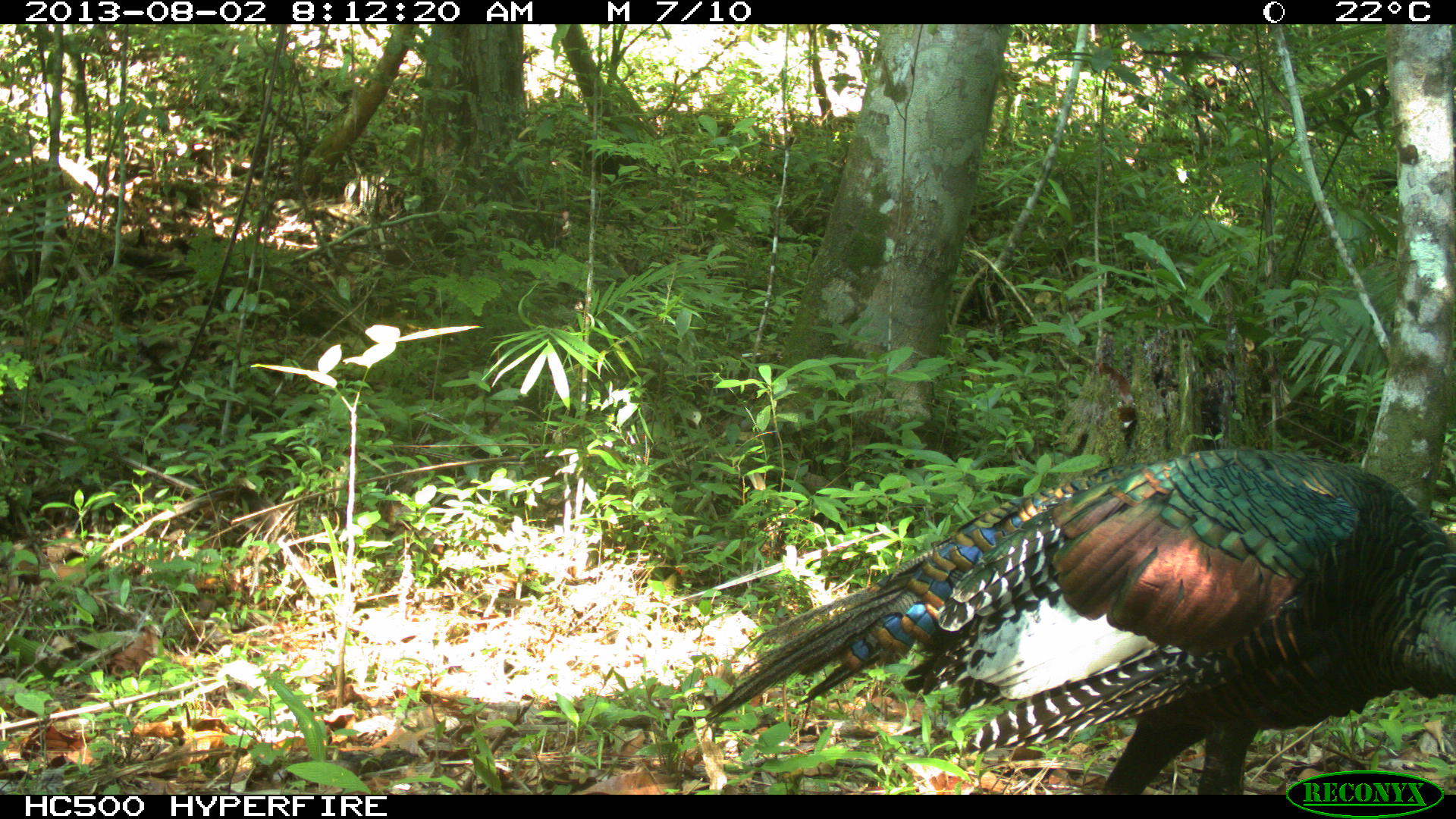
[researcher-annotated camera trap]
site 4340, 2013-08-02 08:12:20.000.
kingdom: Animalia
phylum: Chordata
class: Aves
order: Galliformes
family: Phasianidae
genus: Meleagris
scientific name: Meleagris ocellata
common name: ocellated turkey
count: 1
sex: male